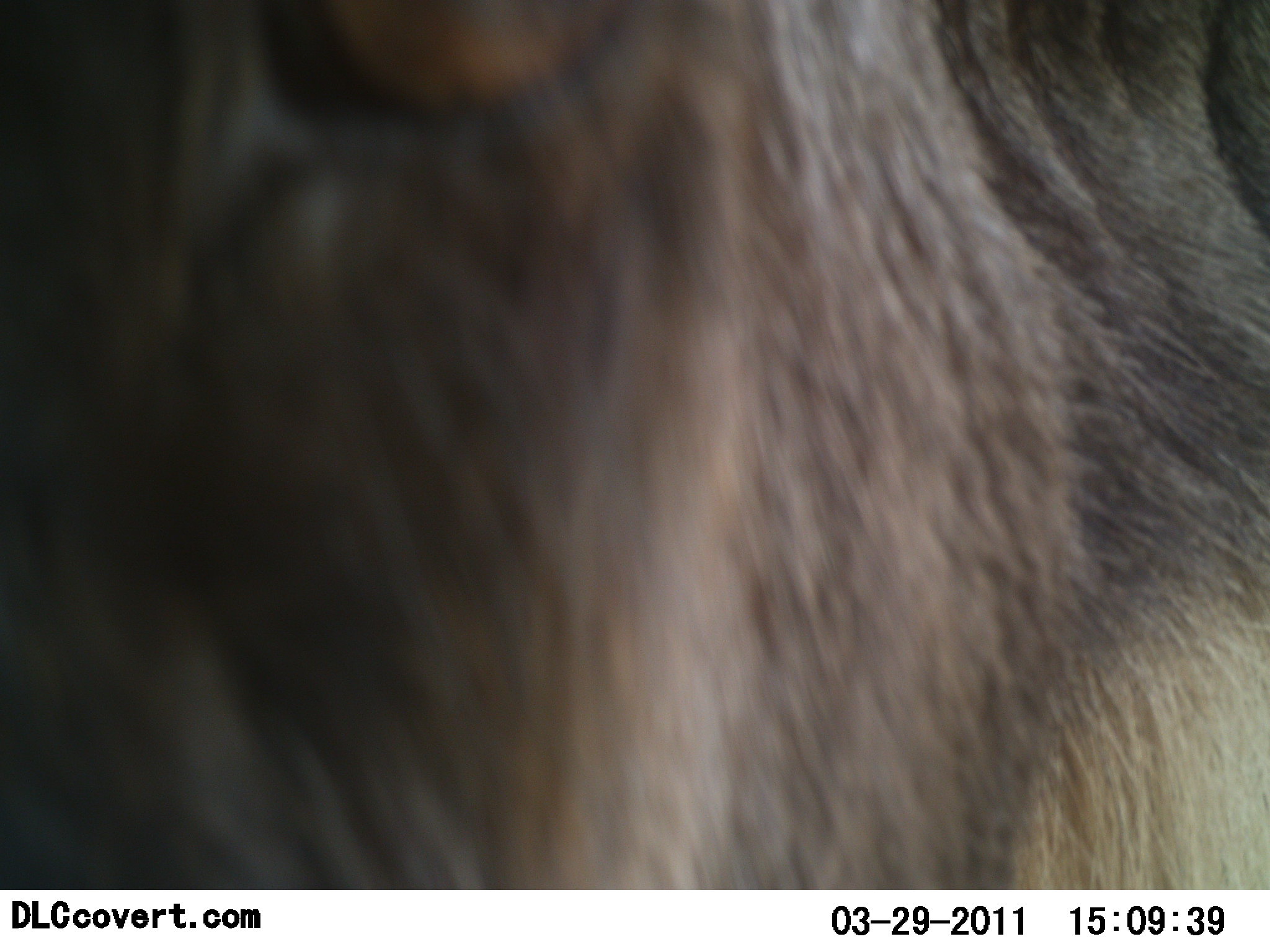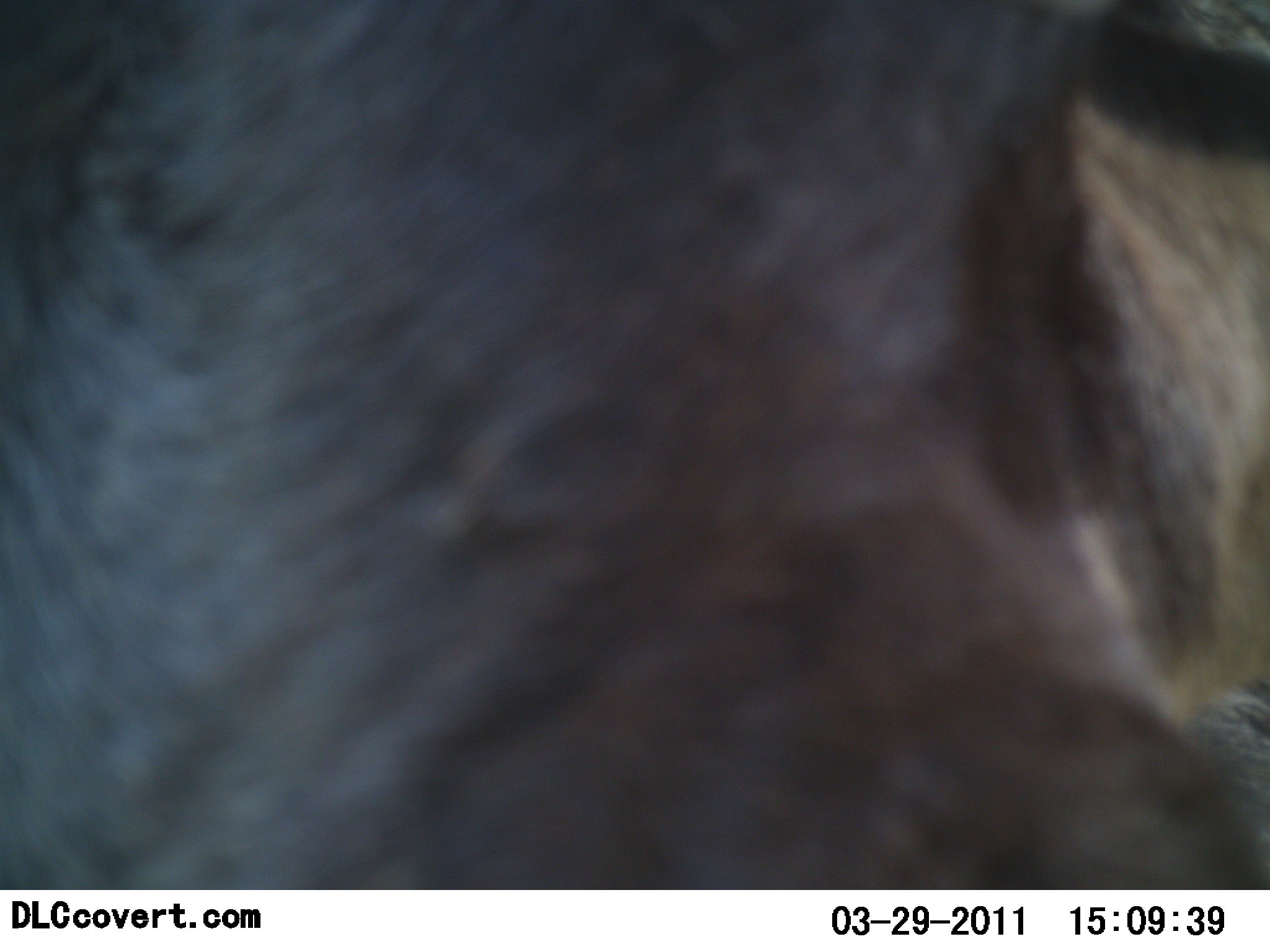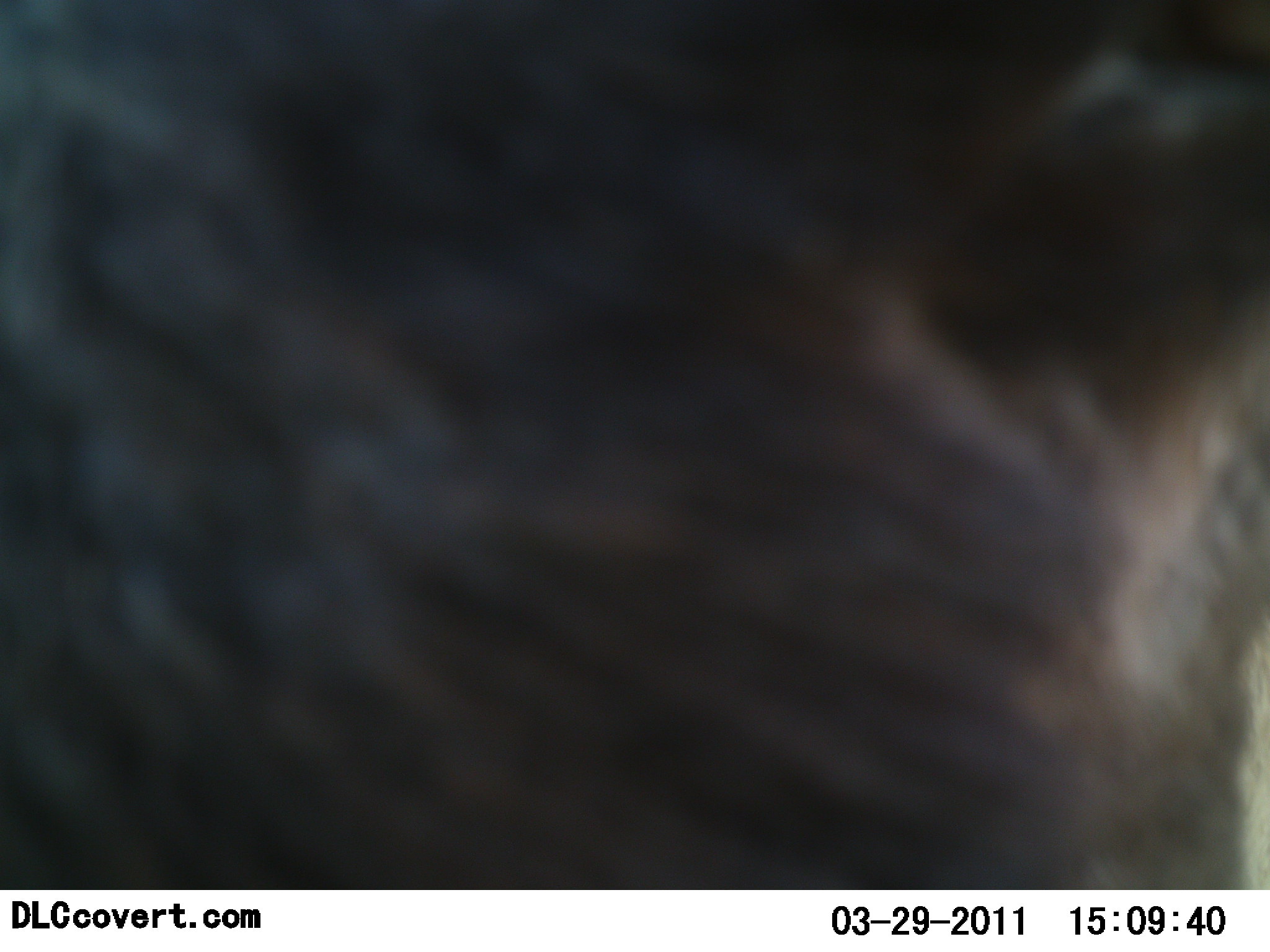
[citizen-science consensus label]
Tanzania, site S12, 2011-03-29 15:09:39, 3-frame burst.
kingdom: Animalia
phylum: Chordata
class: Mammalia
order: Artiodactyla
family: Bovidae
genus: Connochaetes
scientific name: Connochaetes taurinus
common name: blue wildebeest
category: wildebeest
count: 1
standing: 86%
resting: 0%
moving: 14%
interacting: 0%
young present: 0%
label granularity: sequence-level